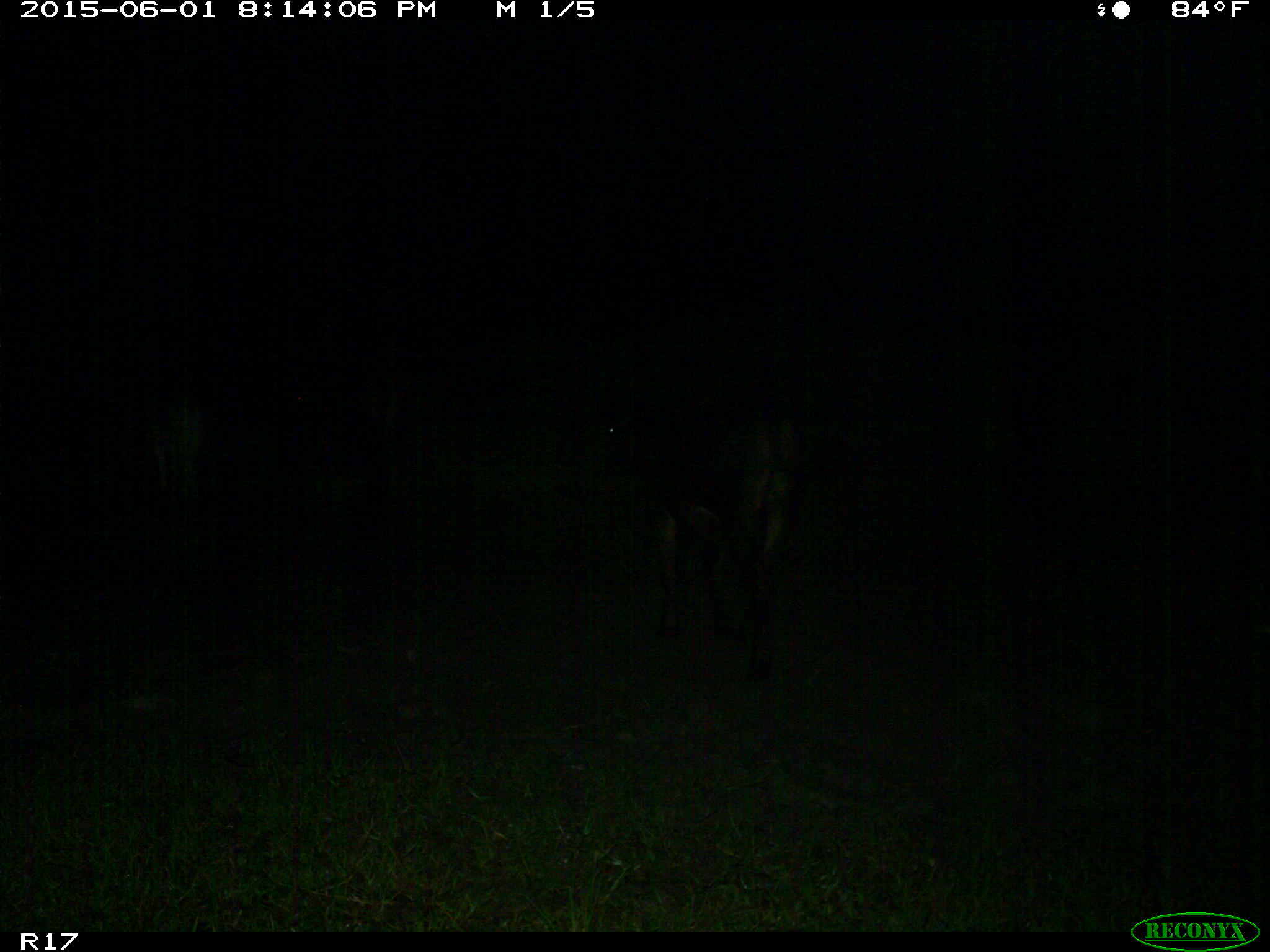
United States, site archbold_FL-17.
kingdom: Animalia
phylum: Chordata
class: Mammalia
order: Artiodactyla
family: Bovidae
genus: Bos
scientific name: Bos taurus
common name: domestic cow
Bos taurus (domestic cow).